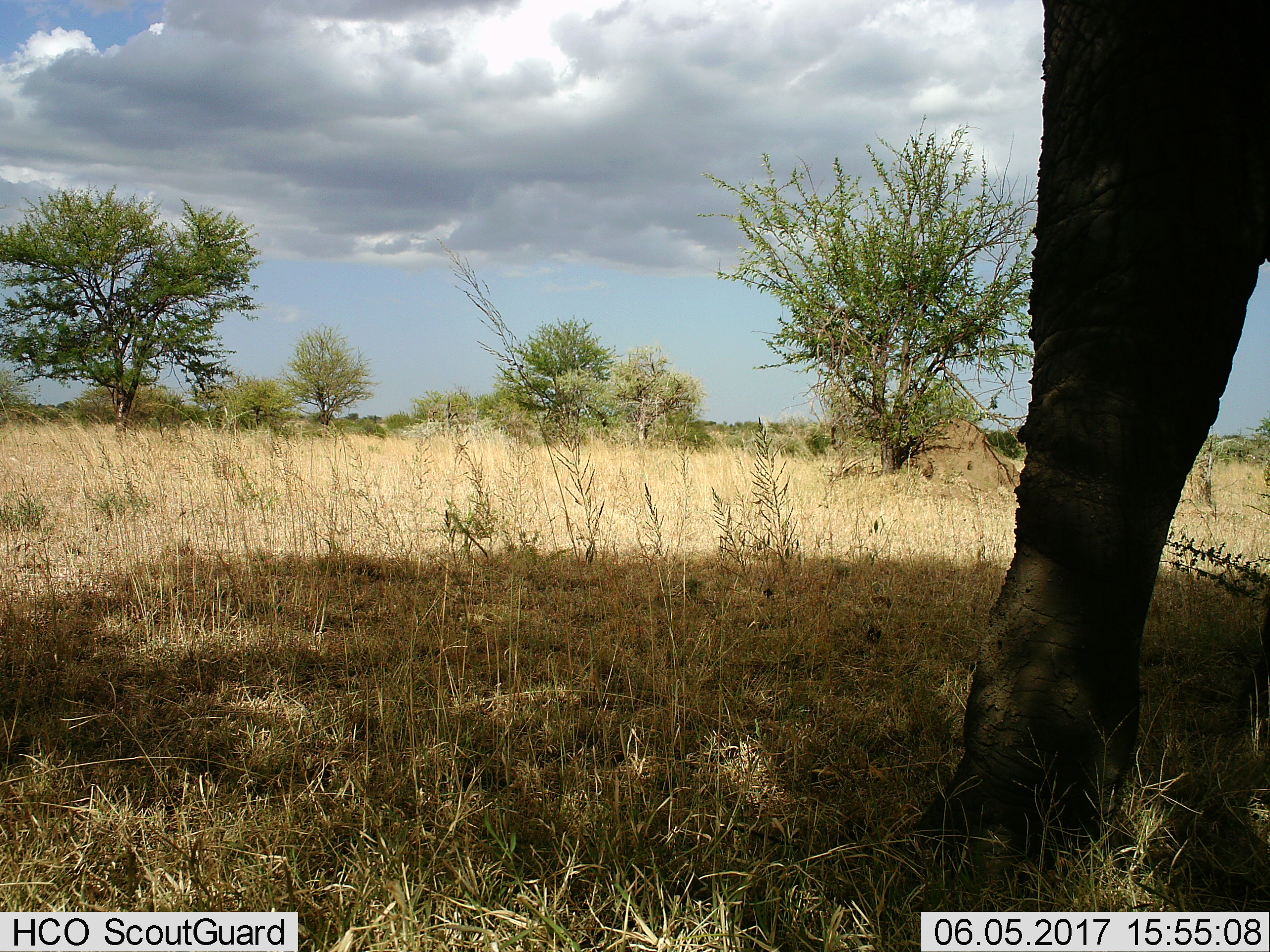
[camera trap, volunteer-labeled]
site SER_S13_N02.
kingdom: Animalia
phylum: Chordata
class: Mammalia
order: Proboscidea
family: Elephantidae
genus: Loxodonta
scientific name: Loxodonta africana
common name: african bush elephant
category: elephant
Elephant (african bush elephant) (Loxodonta africana), count 1. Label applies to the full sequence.